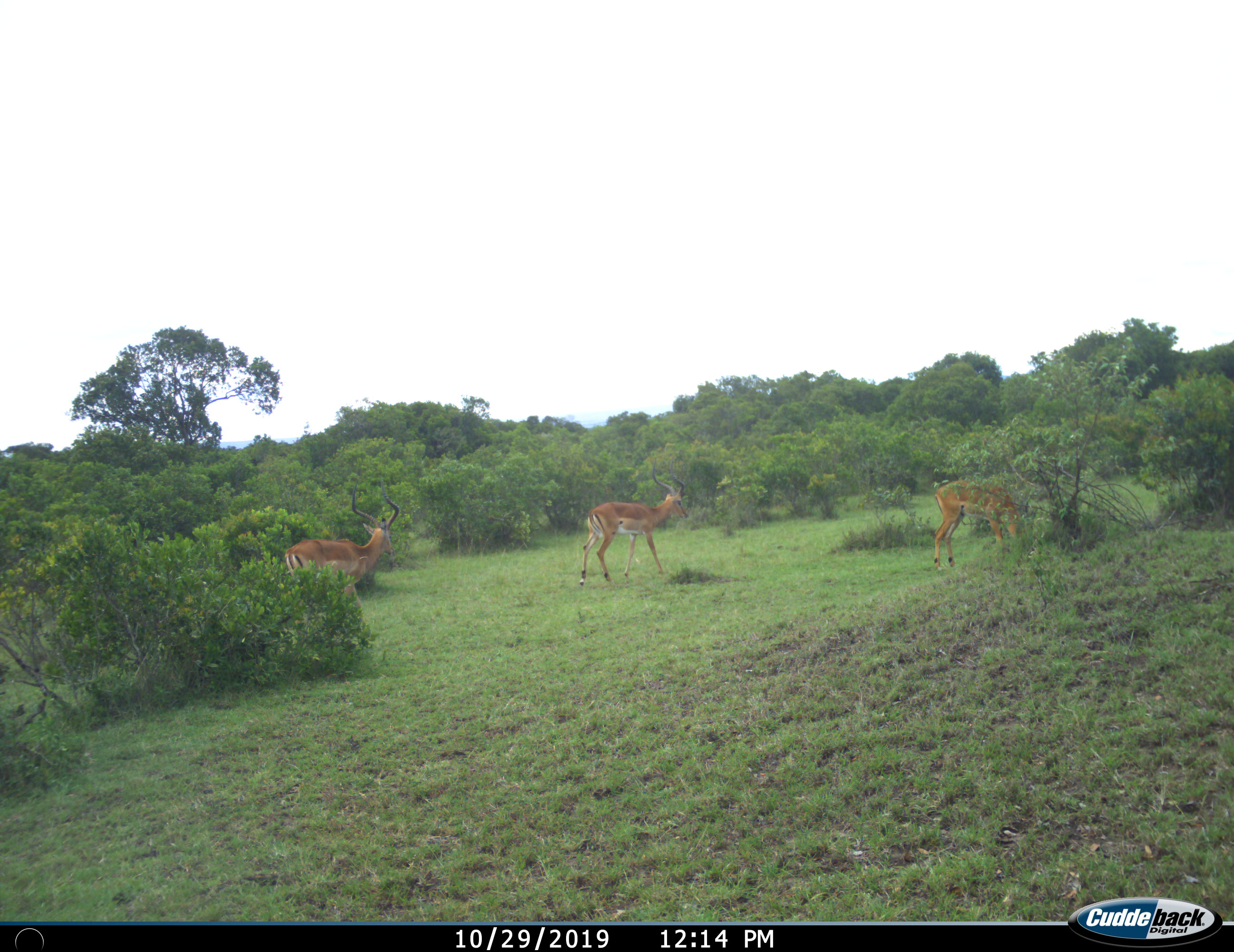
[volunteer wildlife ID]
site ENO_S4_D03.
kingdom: Animalia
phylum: Chordata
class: Mammalia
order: Artiodactyla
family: Bovidae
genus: Aepyceros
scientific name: Aepyceros melampus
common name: impala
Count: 3.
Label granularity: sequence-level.